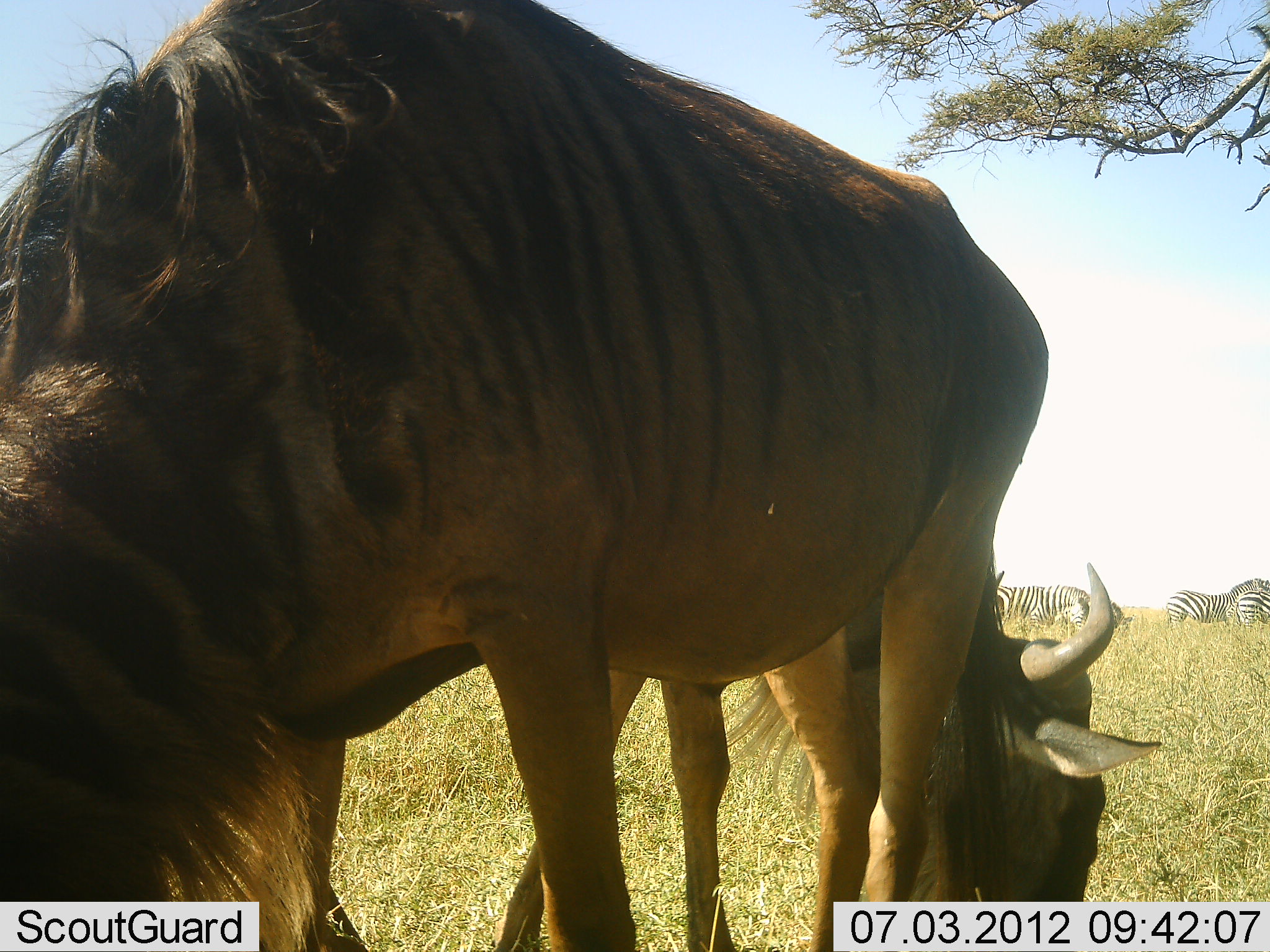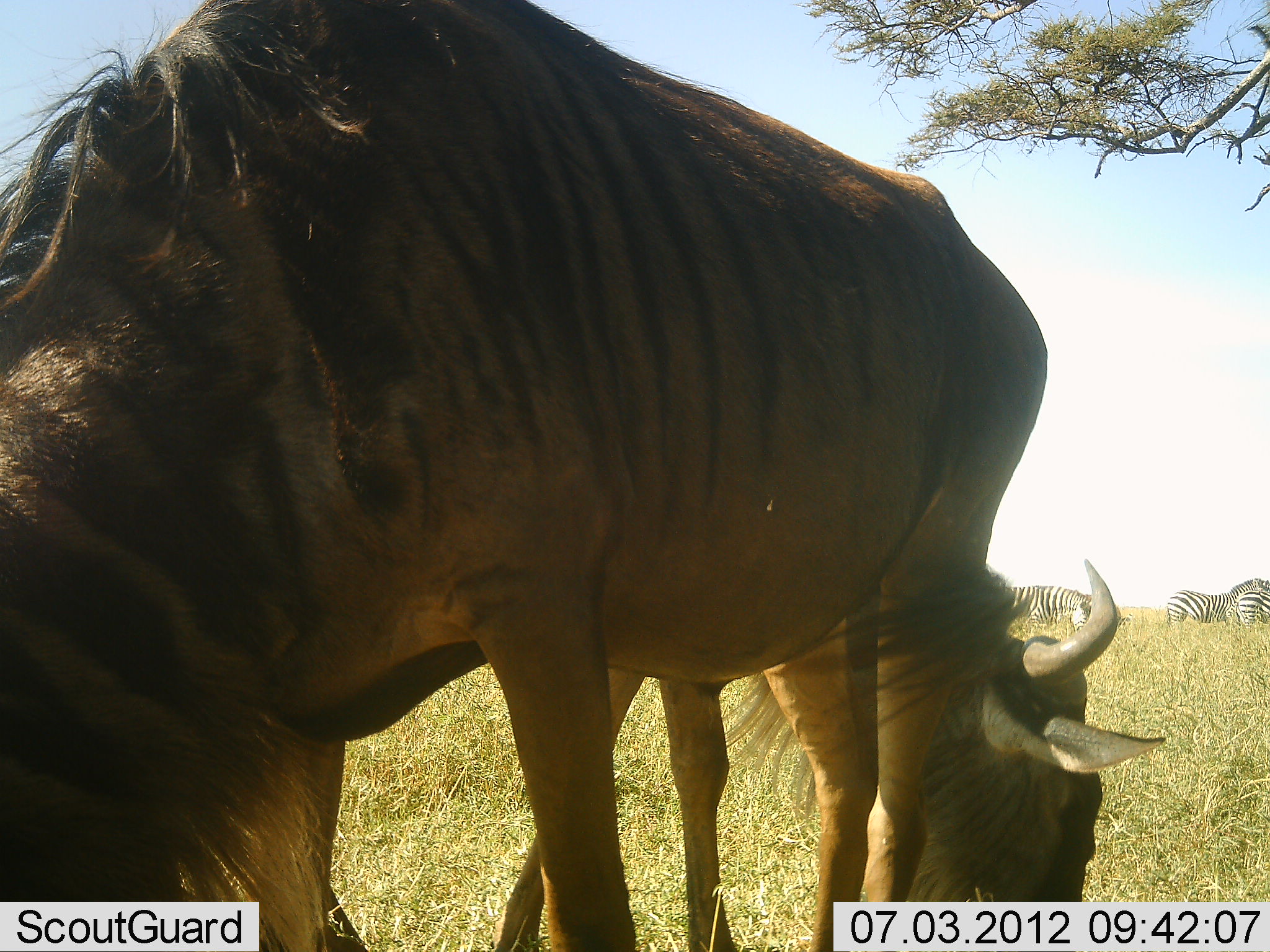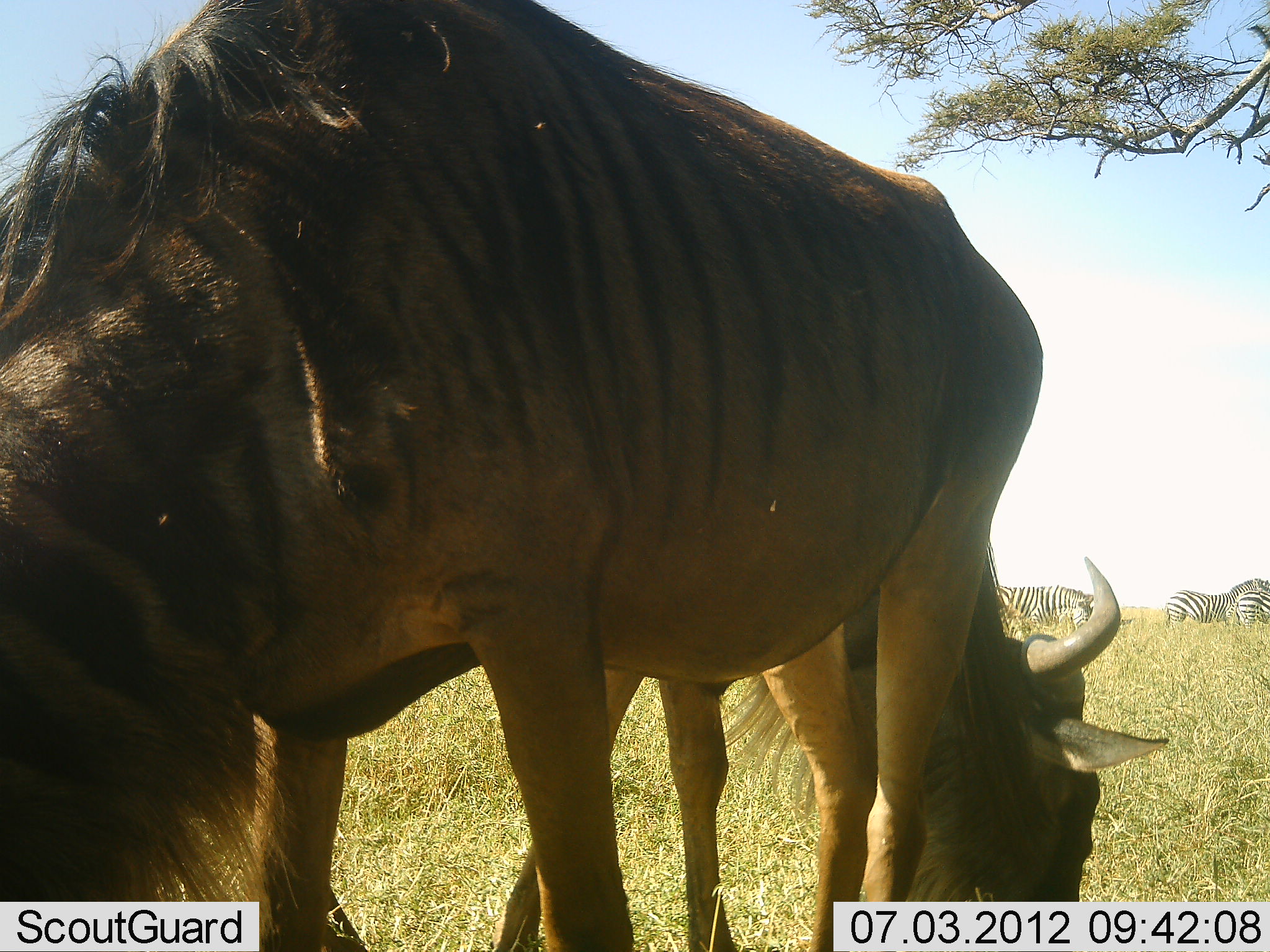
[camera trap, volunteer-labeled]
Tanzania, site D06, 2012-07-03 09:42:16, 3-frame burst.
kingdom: Animalia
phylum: Chordata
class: Mammalia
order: Artiodactyla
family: Bovidae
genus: Connochaetes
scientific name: Connochaetes taurinus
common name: blue wildebeest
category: wildebeest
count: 2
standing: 29%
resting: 0%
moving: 0%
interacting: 0%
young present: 6%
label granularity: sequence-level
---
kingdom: Animalia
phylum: Chordata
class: Mammalia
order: Perissodactyla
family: Equidae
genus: Equus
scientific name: Equus quagga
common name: plains zebra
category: zebra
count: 3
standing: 80%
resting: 0%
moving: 0%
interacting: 0%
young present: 0%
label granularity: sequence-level